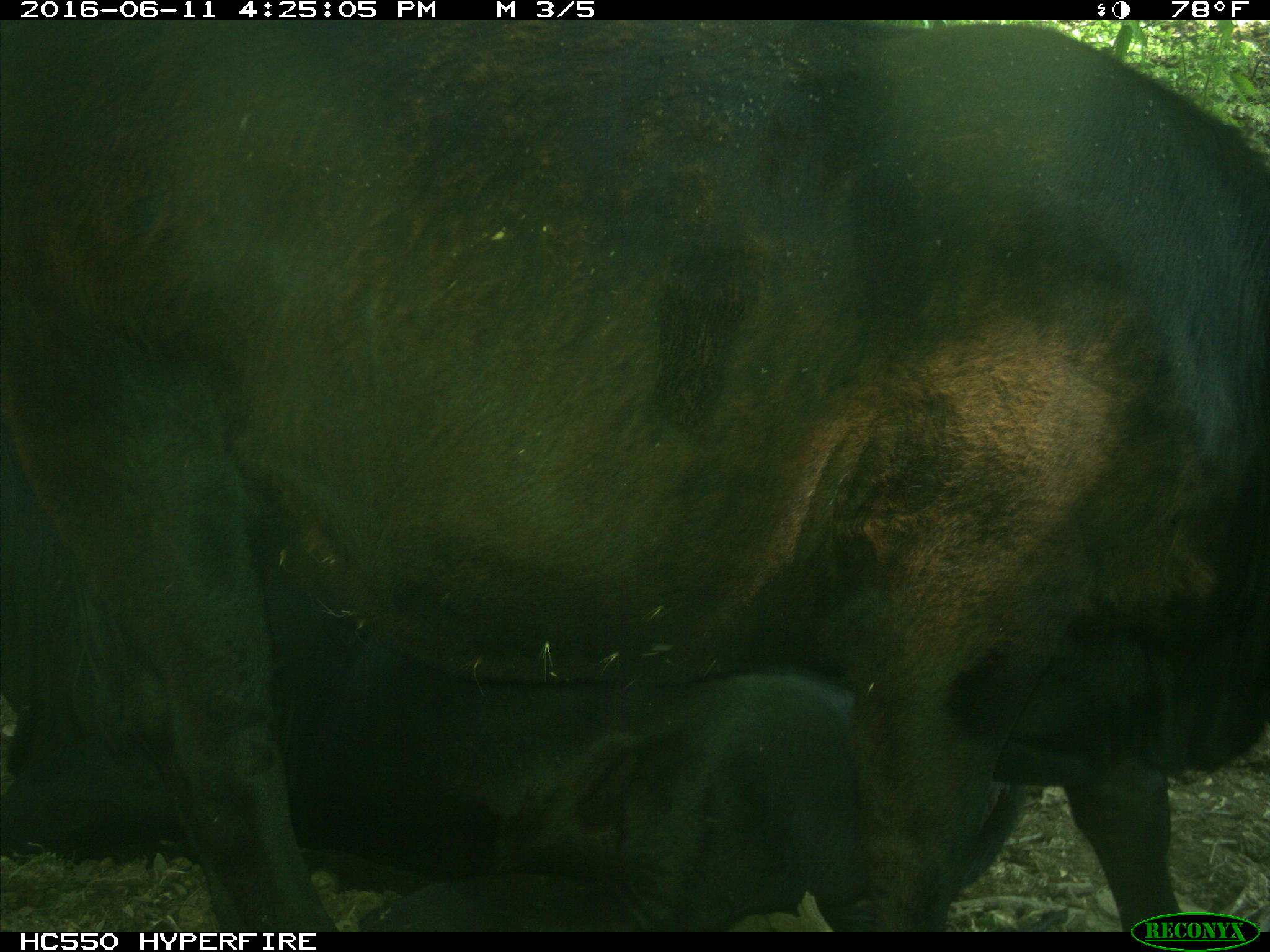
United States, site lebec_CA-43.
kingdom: Animalia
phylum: Chordata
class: Mammalia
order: Artiodactyla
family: Bovidae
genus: Bos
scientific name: Bos taurus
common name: domestic cow